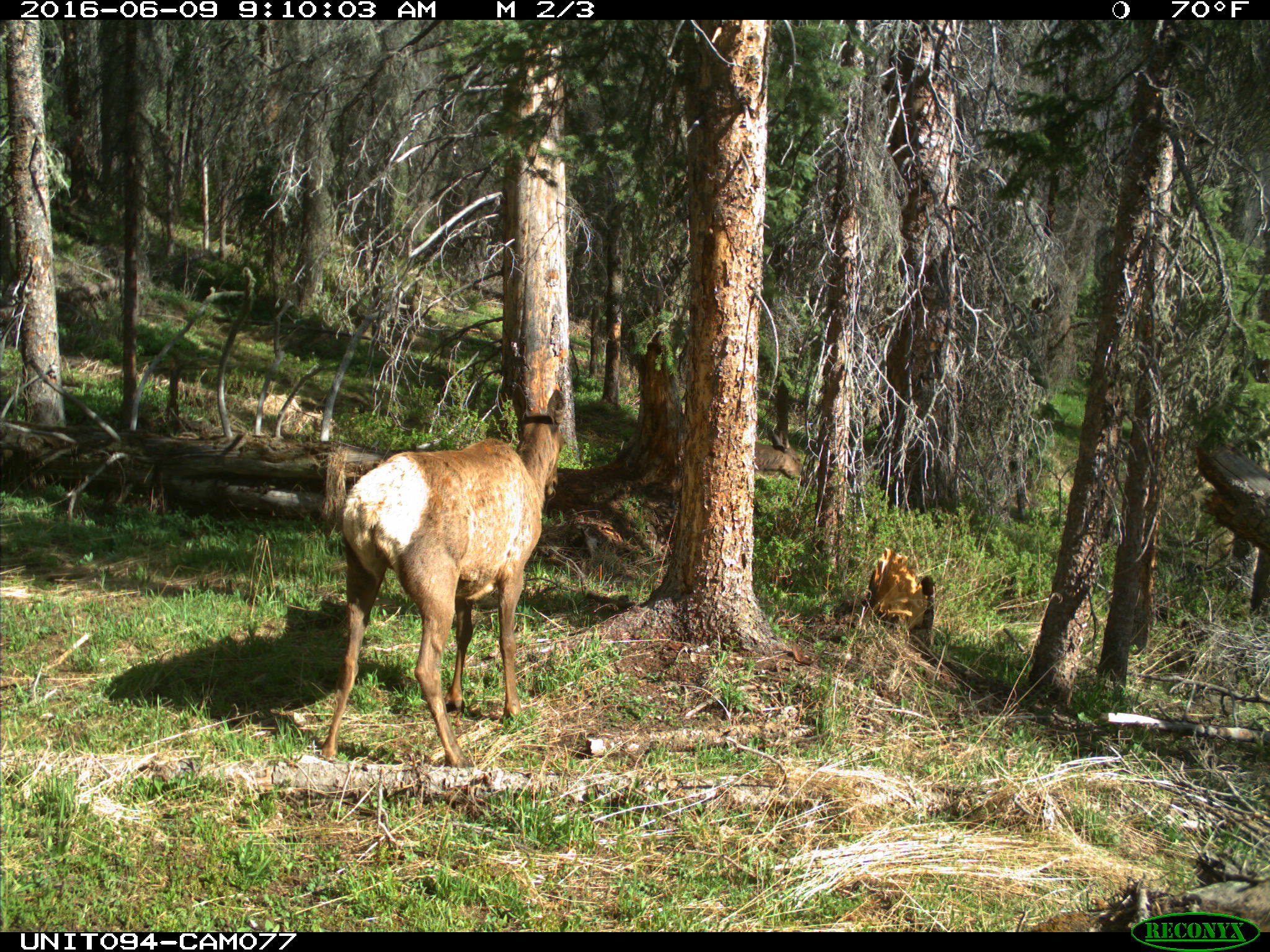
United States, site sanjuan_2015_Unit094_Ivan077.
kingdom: Animalia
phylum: Chordata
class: Mammalia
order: Artiodactyla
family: Cervidae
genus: Cervus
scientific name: Cervus elaphus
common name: red deer